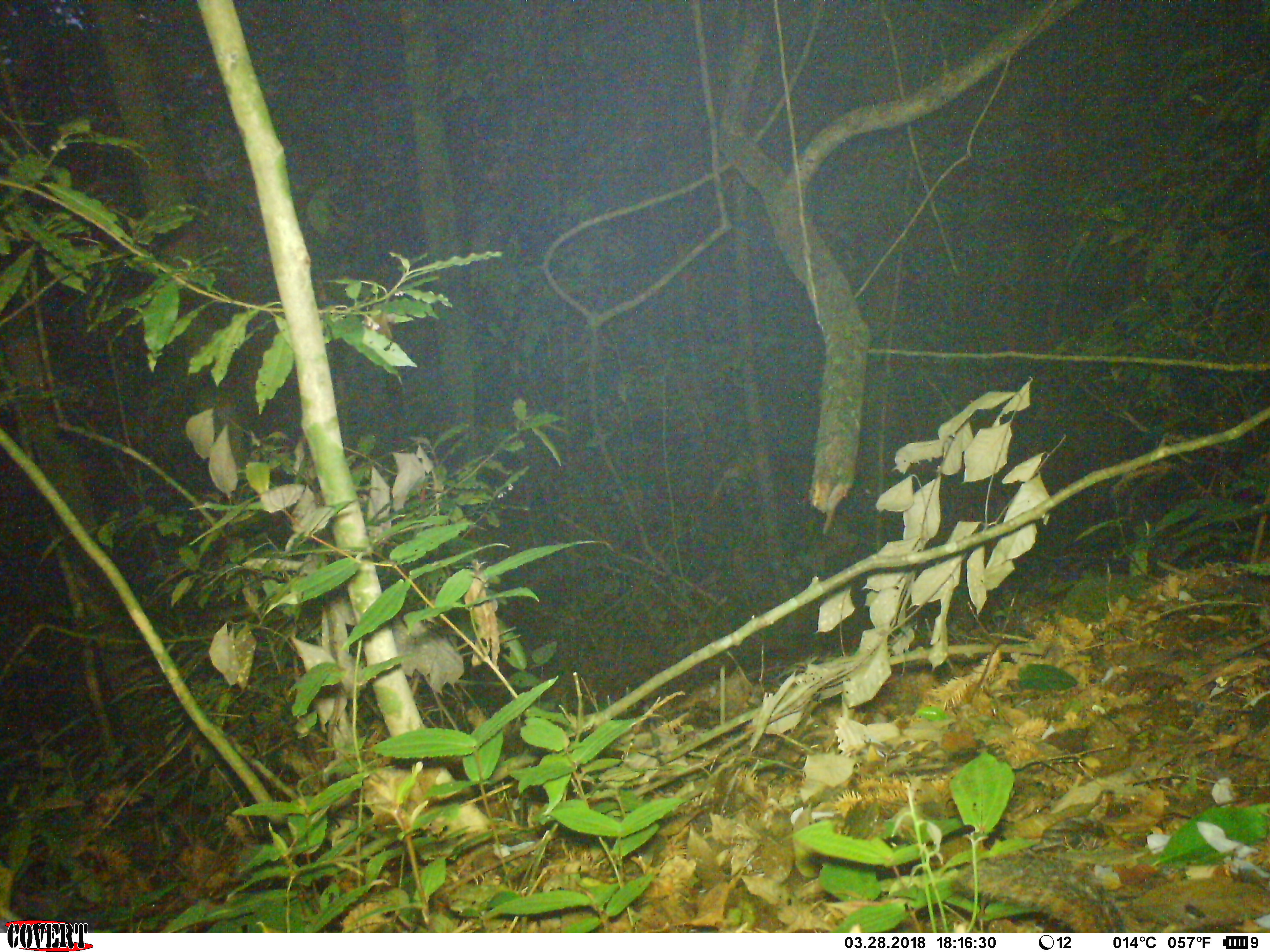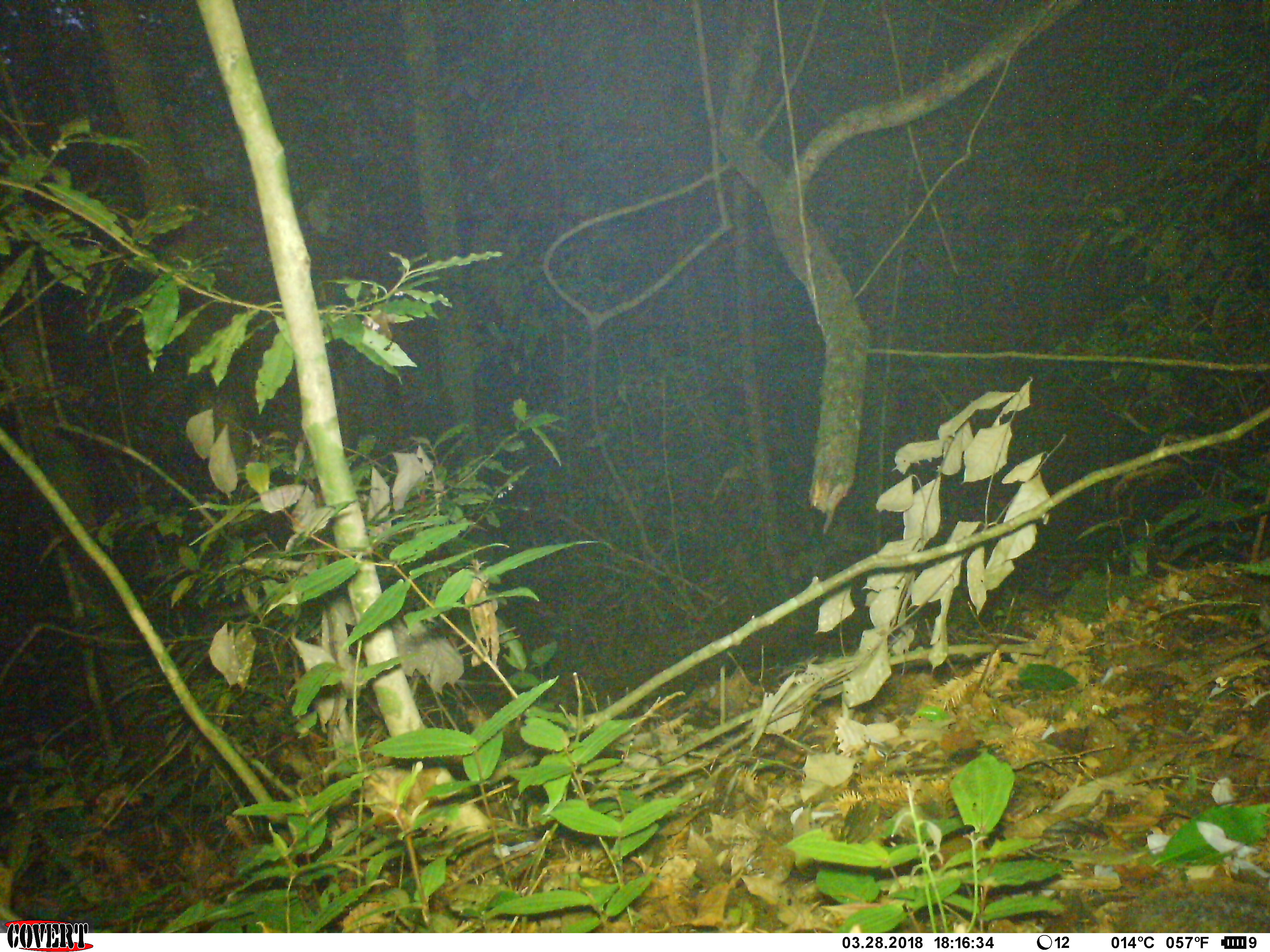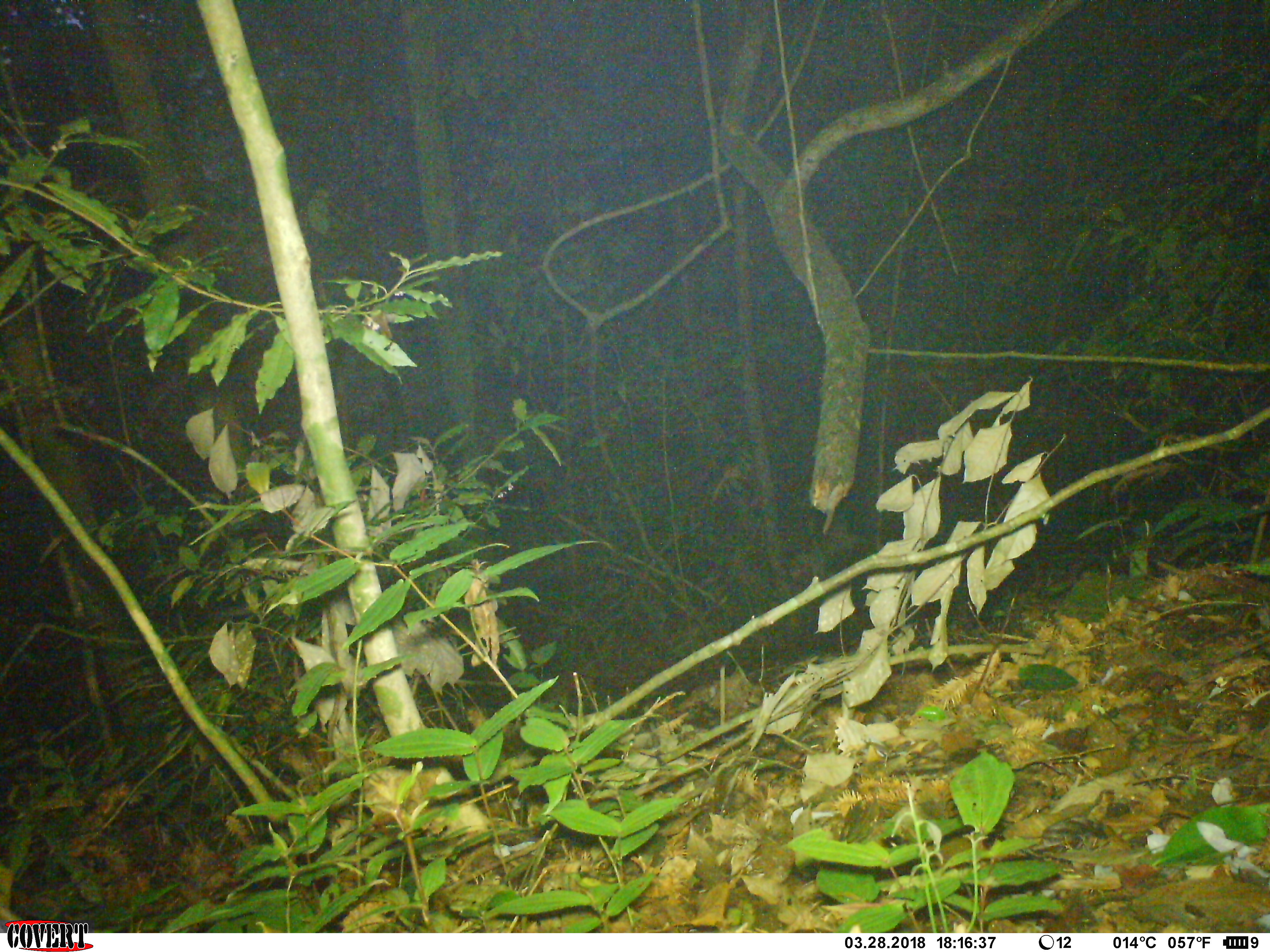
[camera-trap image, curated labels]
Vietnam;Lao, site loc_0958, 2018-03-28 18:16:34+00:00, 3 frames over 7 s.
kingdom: Animalia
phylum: Chordata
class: Mammalia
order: Rodentia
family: Sciuridae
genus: Dremomys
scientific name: Dremomys rufigenis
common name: red-cheeked squirrel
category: red cheeked squirrel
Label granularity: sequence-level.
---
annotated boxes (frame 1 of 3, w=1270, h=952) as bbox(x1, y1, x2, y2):
red cheeked squirrel: bbox(949, 853, 1126, 932)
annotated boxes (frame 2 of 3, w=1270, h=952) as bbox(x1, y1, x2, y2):
red cheeked squirrel: bbox(1110, 876, 1270, 933)